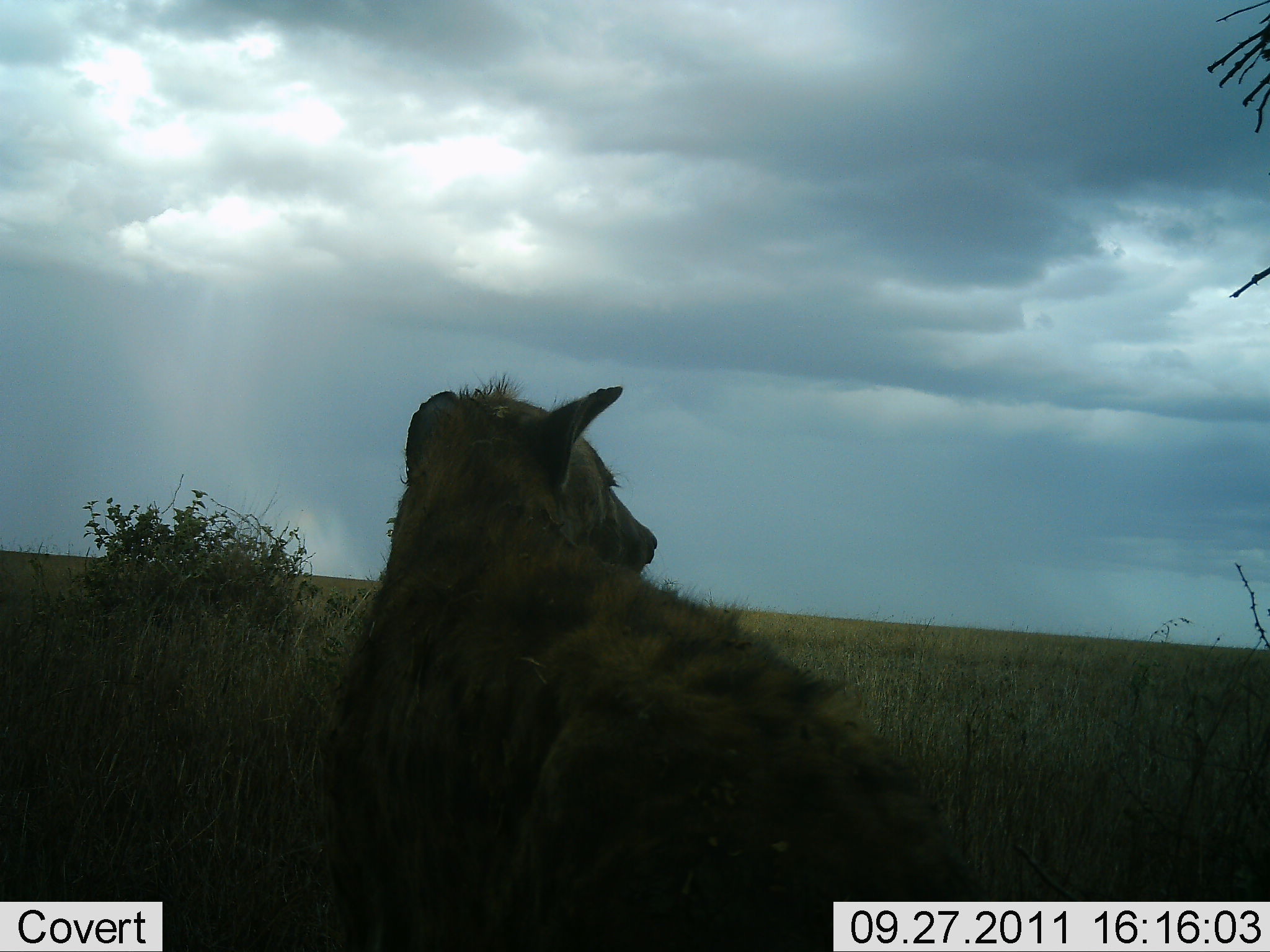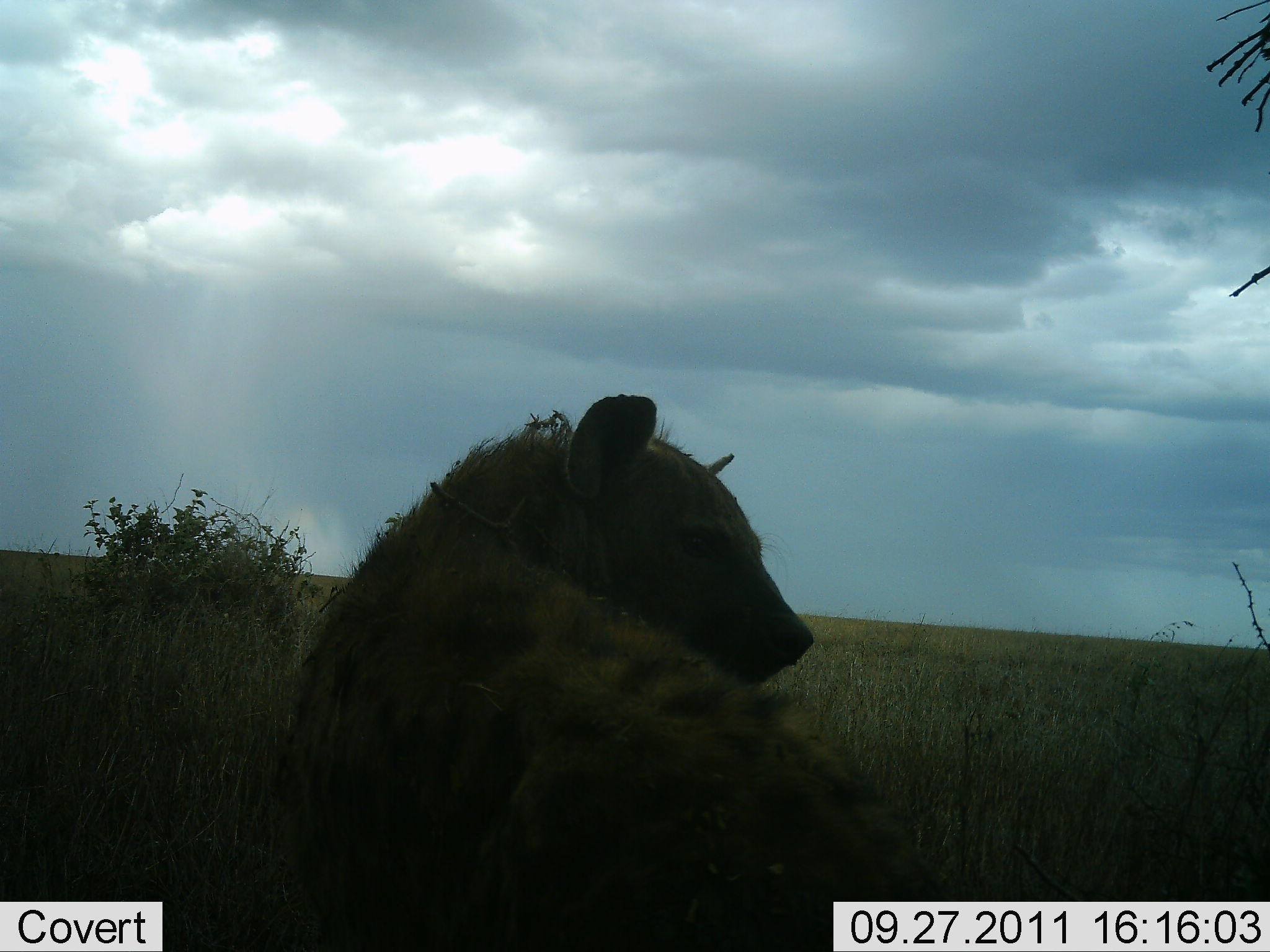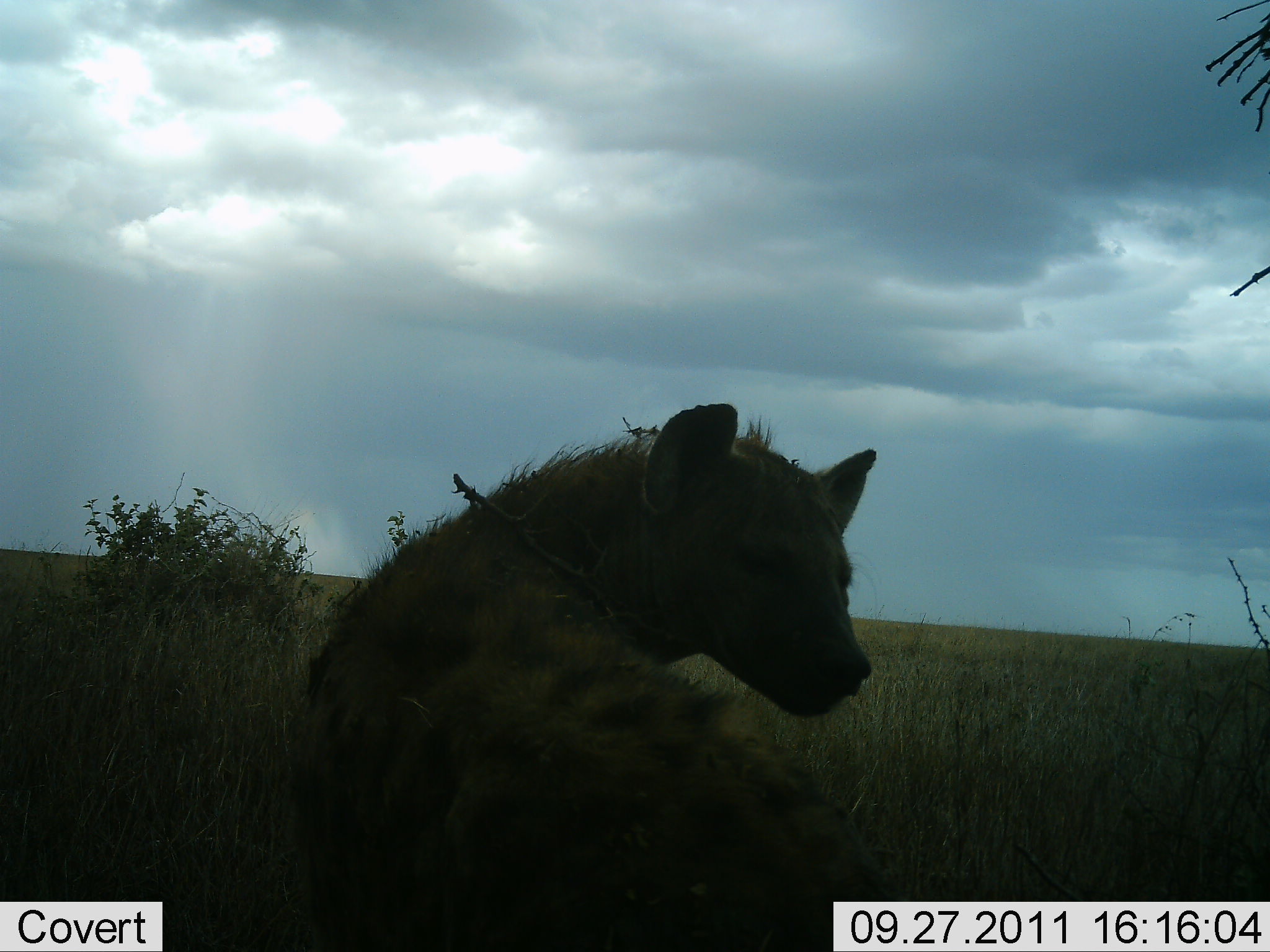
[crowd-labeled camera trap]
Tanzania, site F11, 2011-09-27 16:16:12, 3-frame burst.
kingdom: Animalia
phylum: Chordata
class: Mammalia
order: Carnivora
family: Hyaenidae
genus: Crocuta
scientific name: Crocuta crocuta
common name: spotted hyena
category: hyenaspotted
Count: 1.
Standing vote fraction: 63%.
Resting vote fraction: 37%.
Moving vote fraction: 16%.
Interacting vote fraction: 0%.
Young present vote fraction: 0%.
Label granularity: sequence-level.